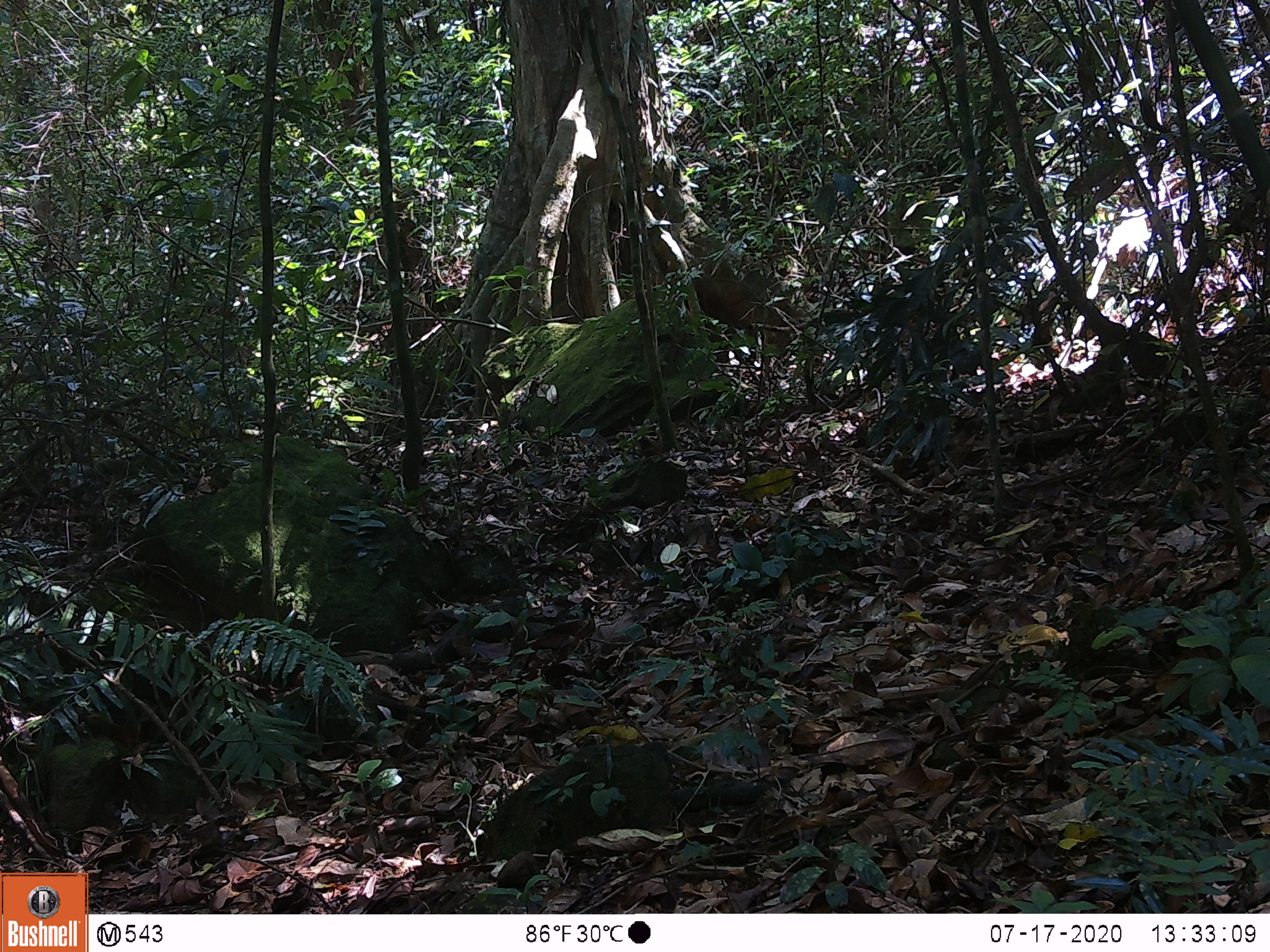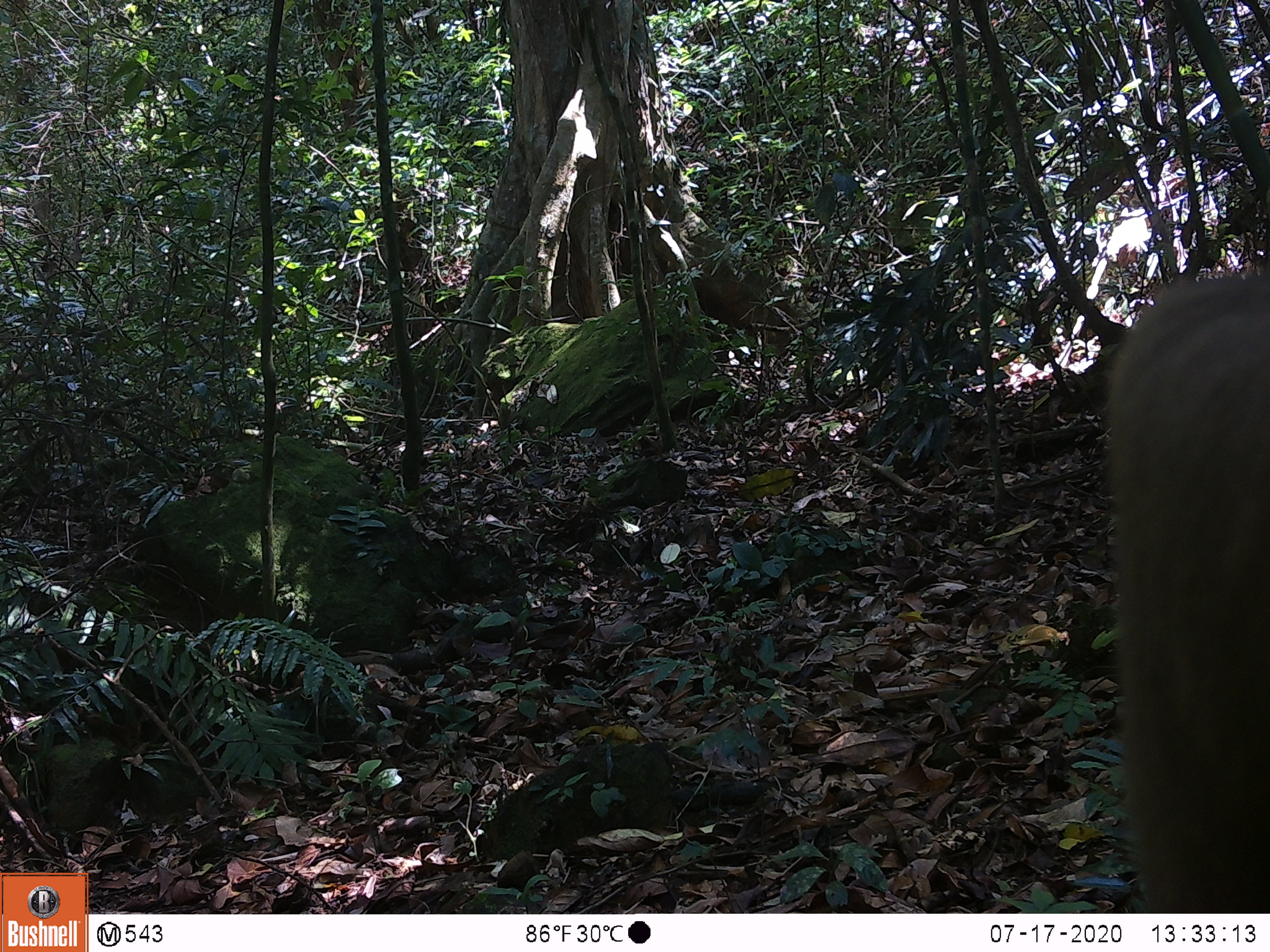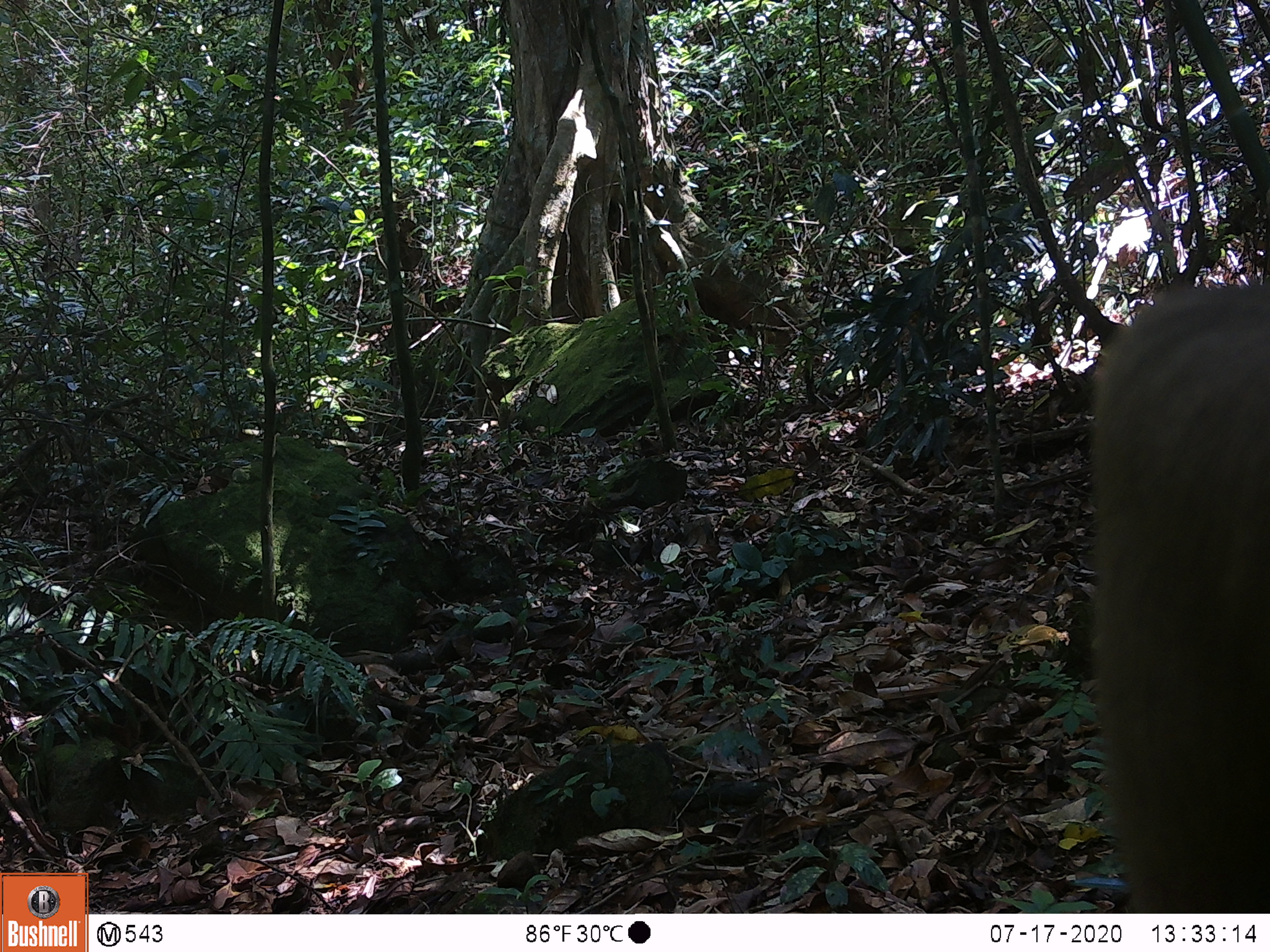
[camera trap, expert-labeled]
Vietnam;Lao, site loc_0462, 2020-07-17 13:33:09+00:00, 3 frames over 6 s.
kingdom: Animalia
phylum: Chordata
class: Mammalia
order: Primates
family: Cercopithecidae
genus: Macaca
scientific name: Macaca nemestrina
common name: pig-tailed macaque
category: pig tailed macaque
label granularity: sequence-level